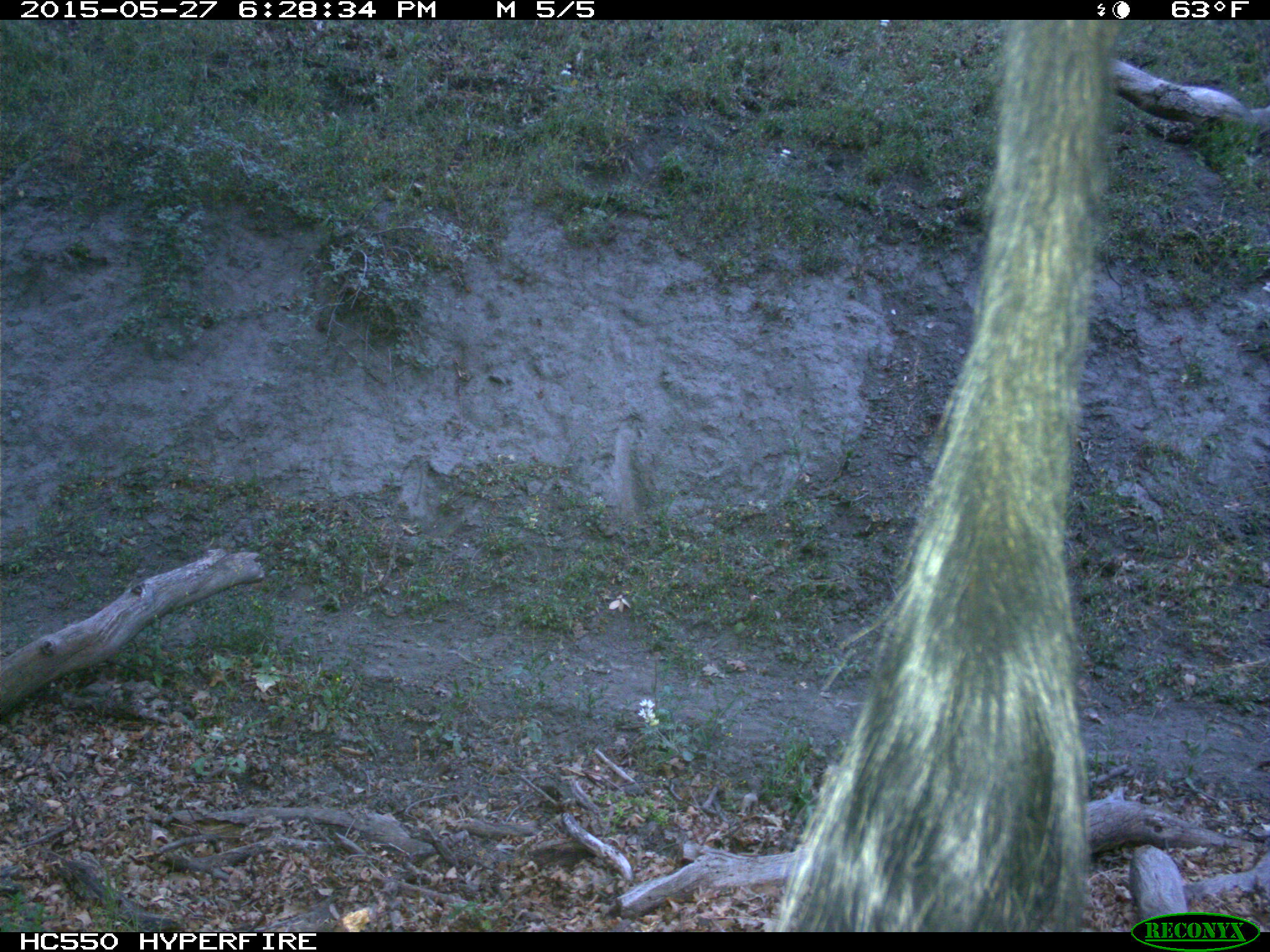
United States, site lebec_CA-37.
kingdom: Animalia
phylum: Chordata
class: Mammalia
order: Artiodactyla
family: Bovidae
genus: Bos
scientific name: Bos taurus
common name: domestic cow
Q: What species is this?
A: Bos taurus (domestic cow).